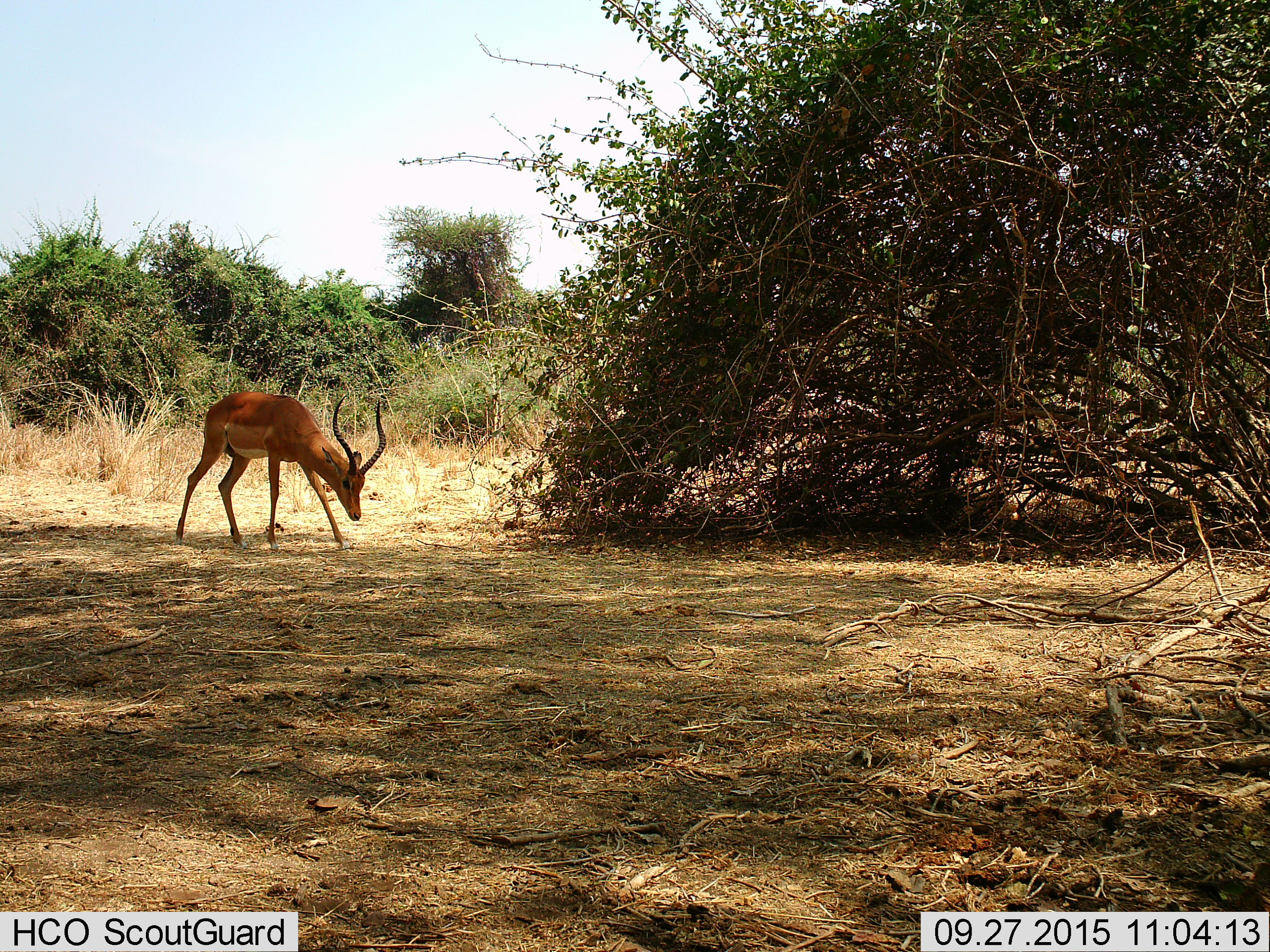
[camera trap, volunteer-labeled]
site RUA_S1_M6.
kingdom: Animalia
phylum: Chordata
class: Mammalia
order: Artiodactyla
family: Bovidae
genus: Aepyceros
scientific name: Aepyceros melampus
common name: impala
Impala (Aepyceros melampus), count 1. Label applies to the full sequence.